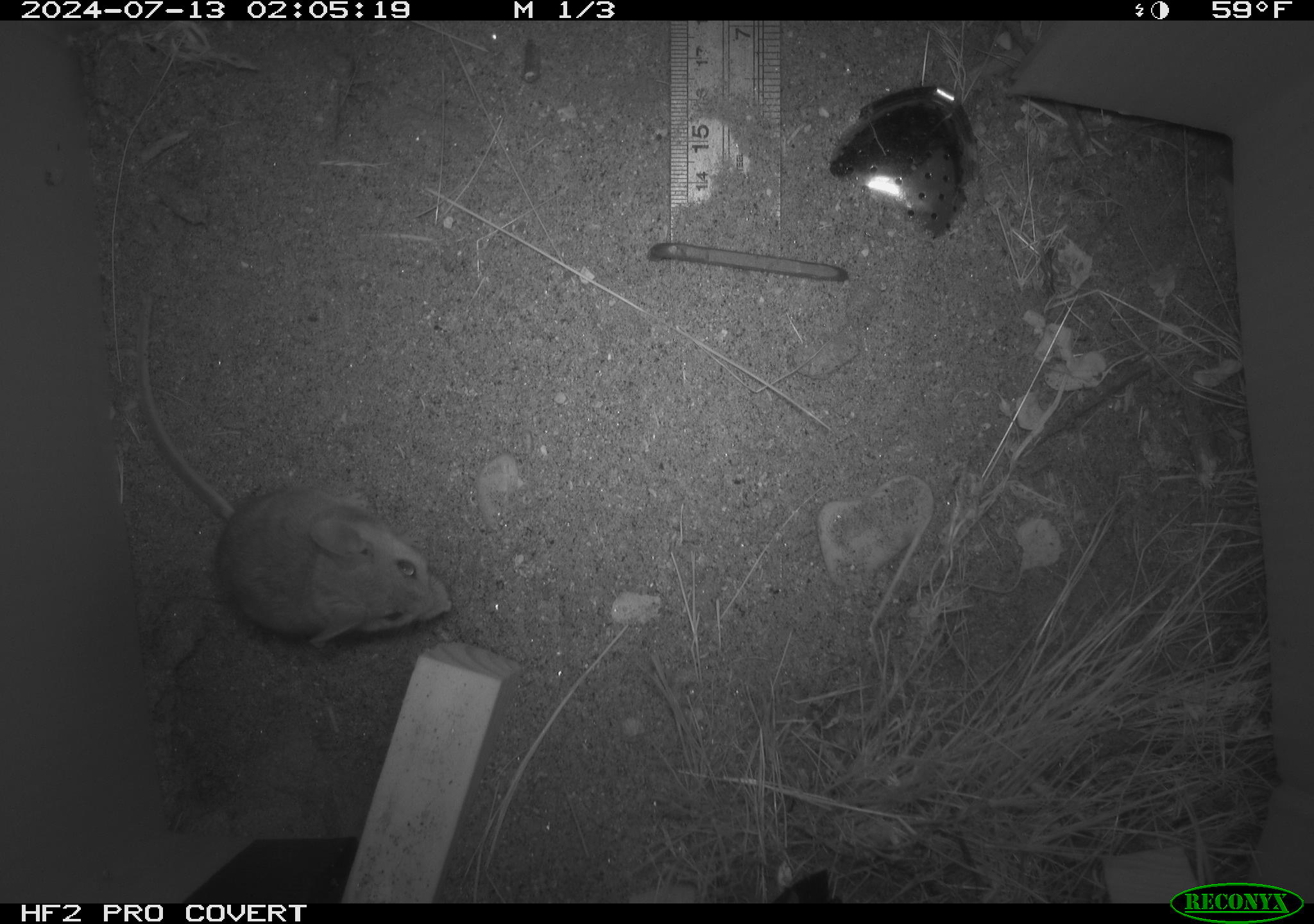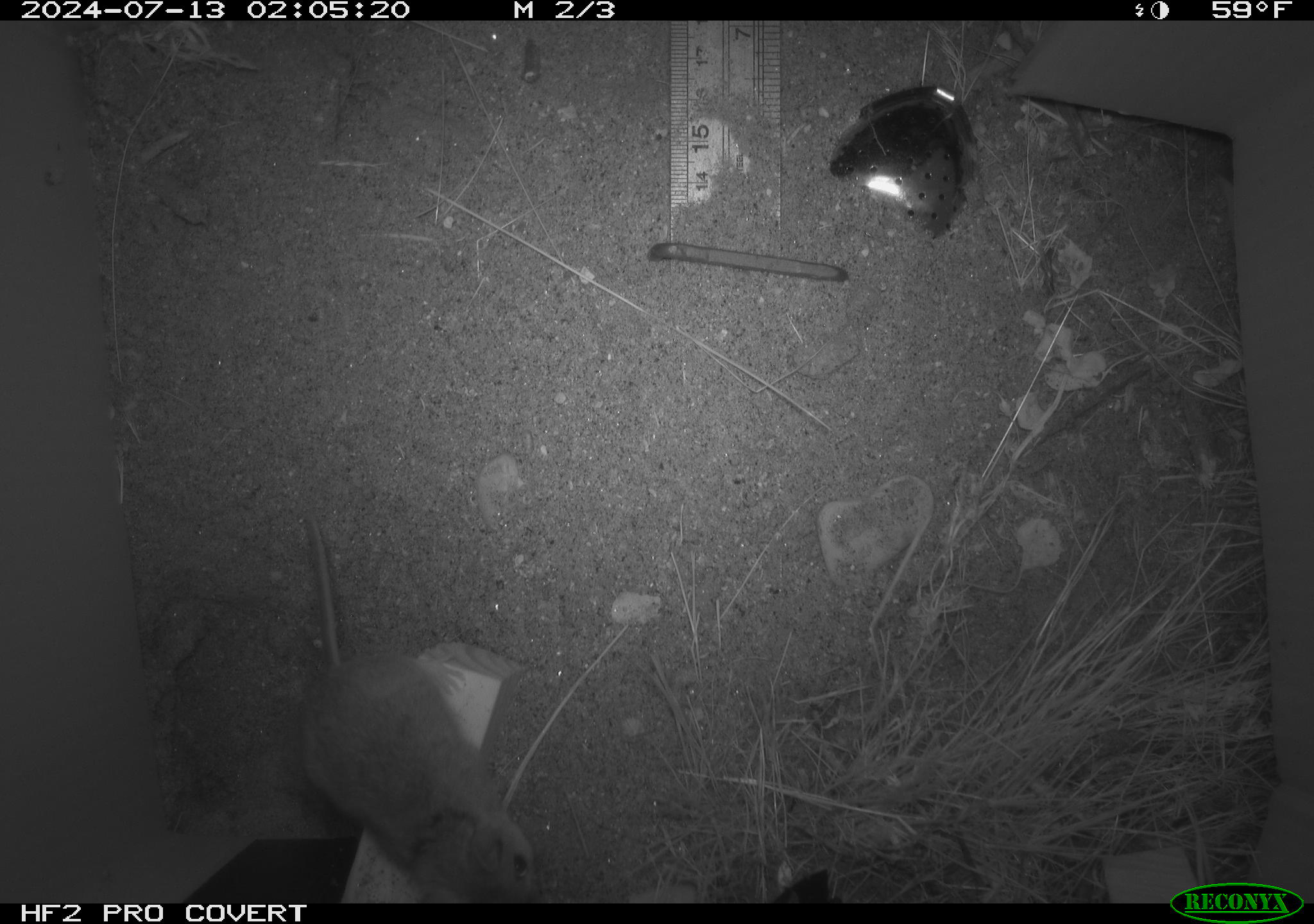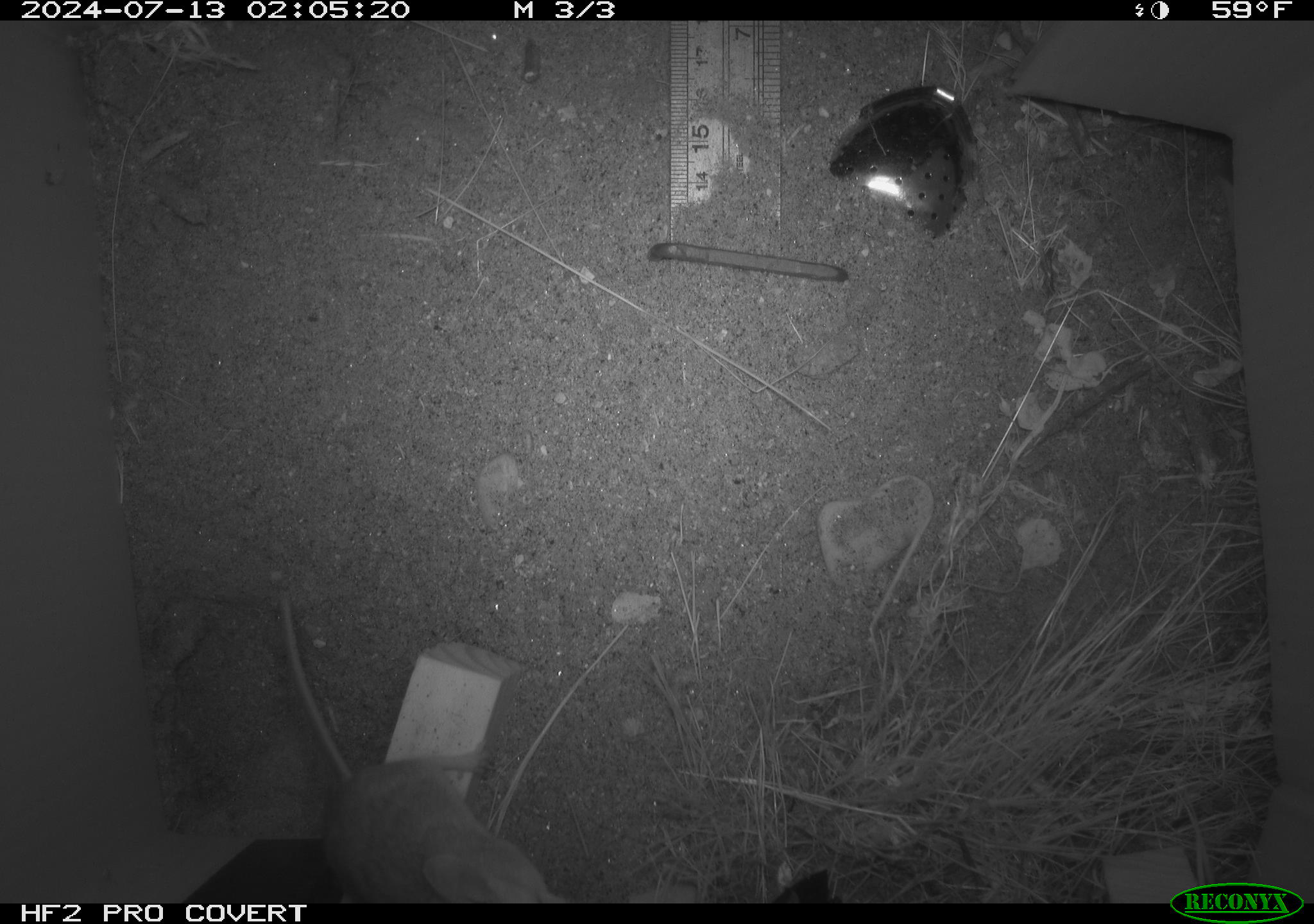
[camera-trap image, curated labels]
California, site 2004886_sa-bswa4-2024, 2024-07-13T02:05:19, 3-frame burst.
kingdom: Animalia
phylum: Chordata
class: Mammalia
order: Rodentia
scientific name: Rodentia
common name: rodent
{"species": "rodent (Rodentia)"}